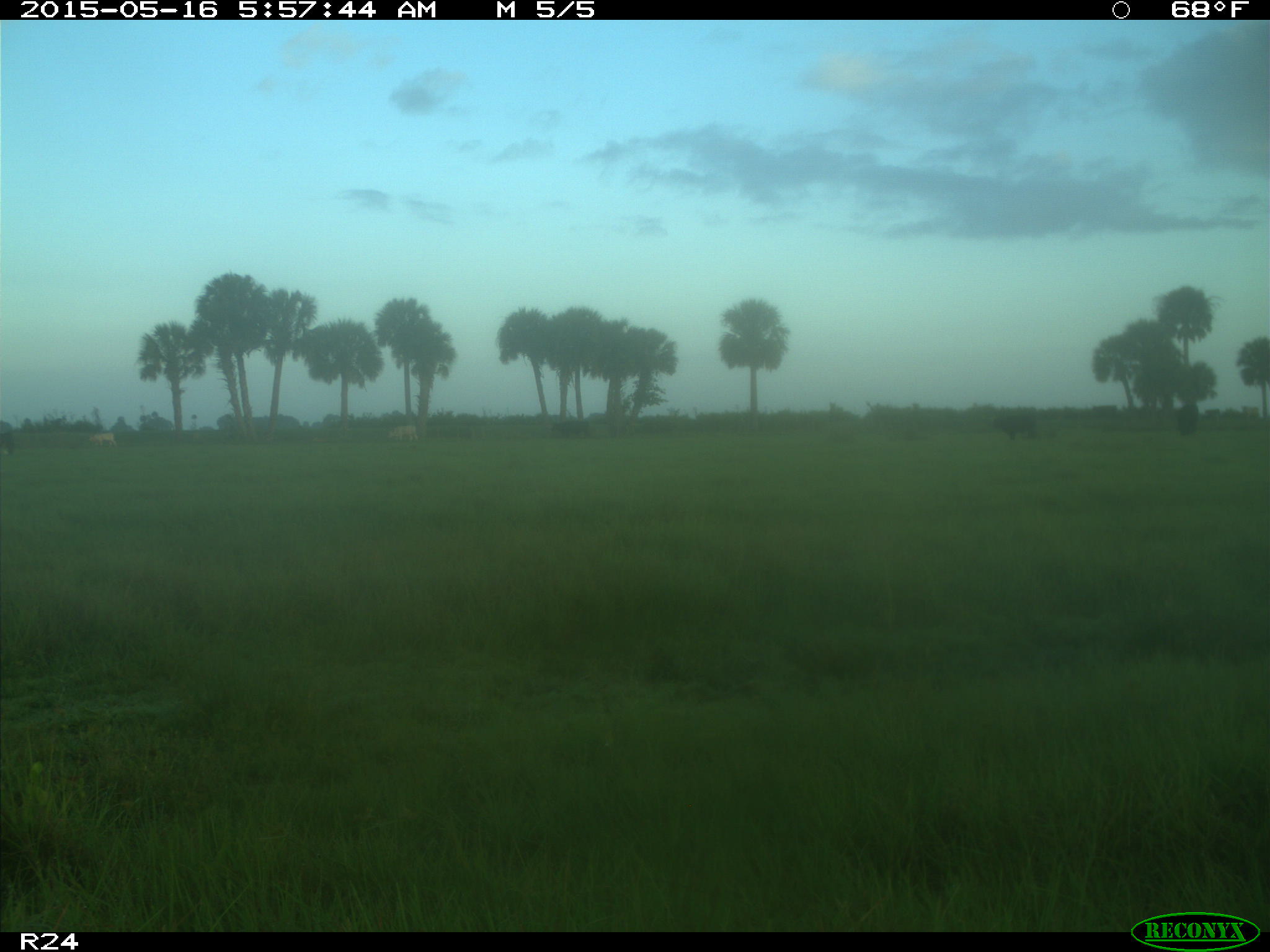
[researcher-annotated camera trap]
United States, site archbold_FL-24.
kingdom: Animalia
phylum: Chordata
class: Mammalia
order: Artiodactyla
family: Bovidae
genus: Bos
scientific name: Bos taurus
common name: domestic cow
Bos taurus (domestic cow).